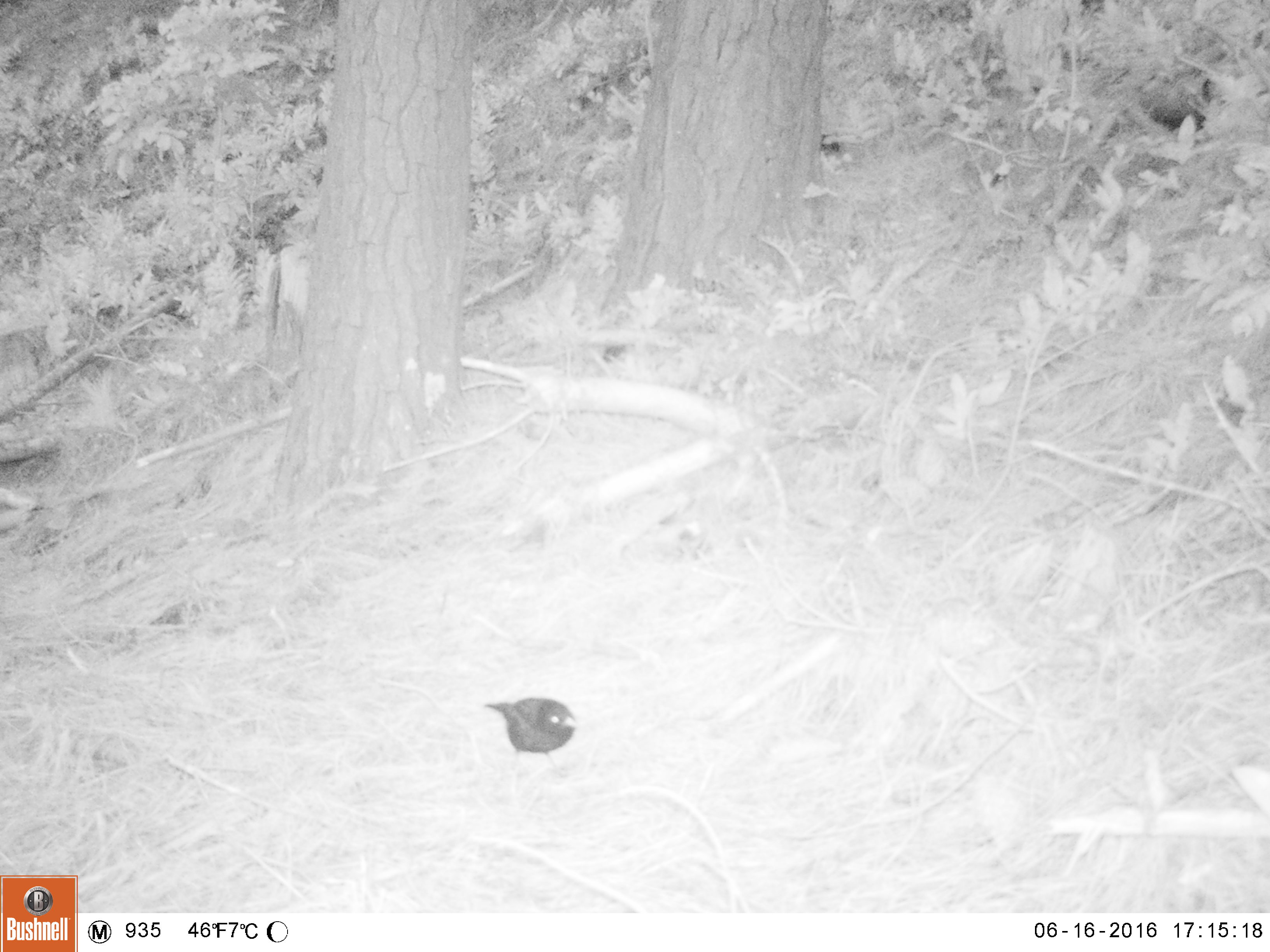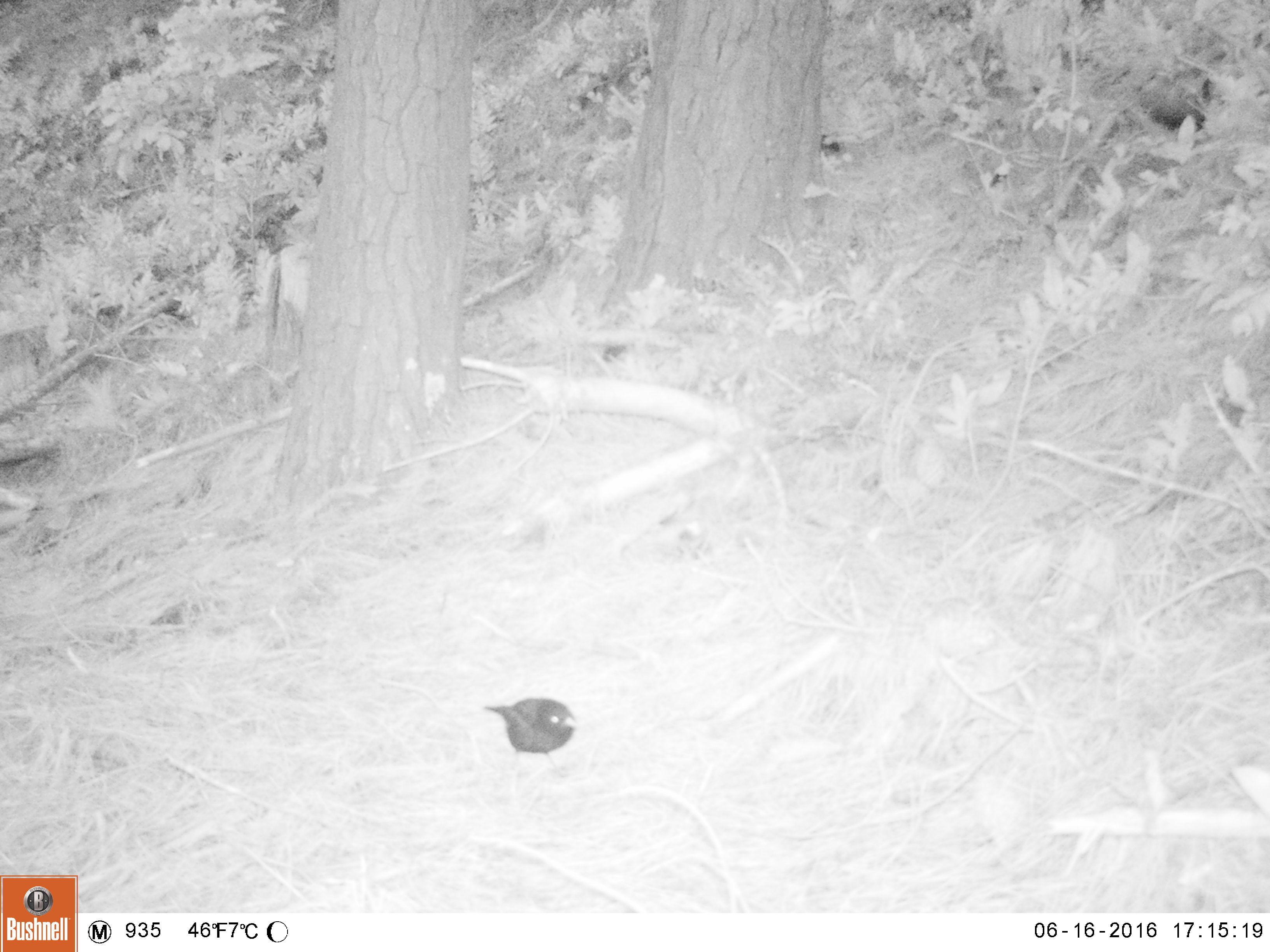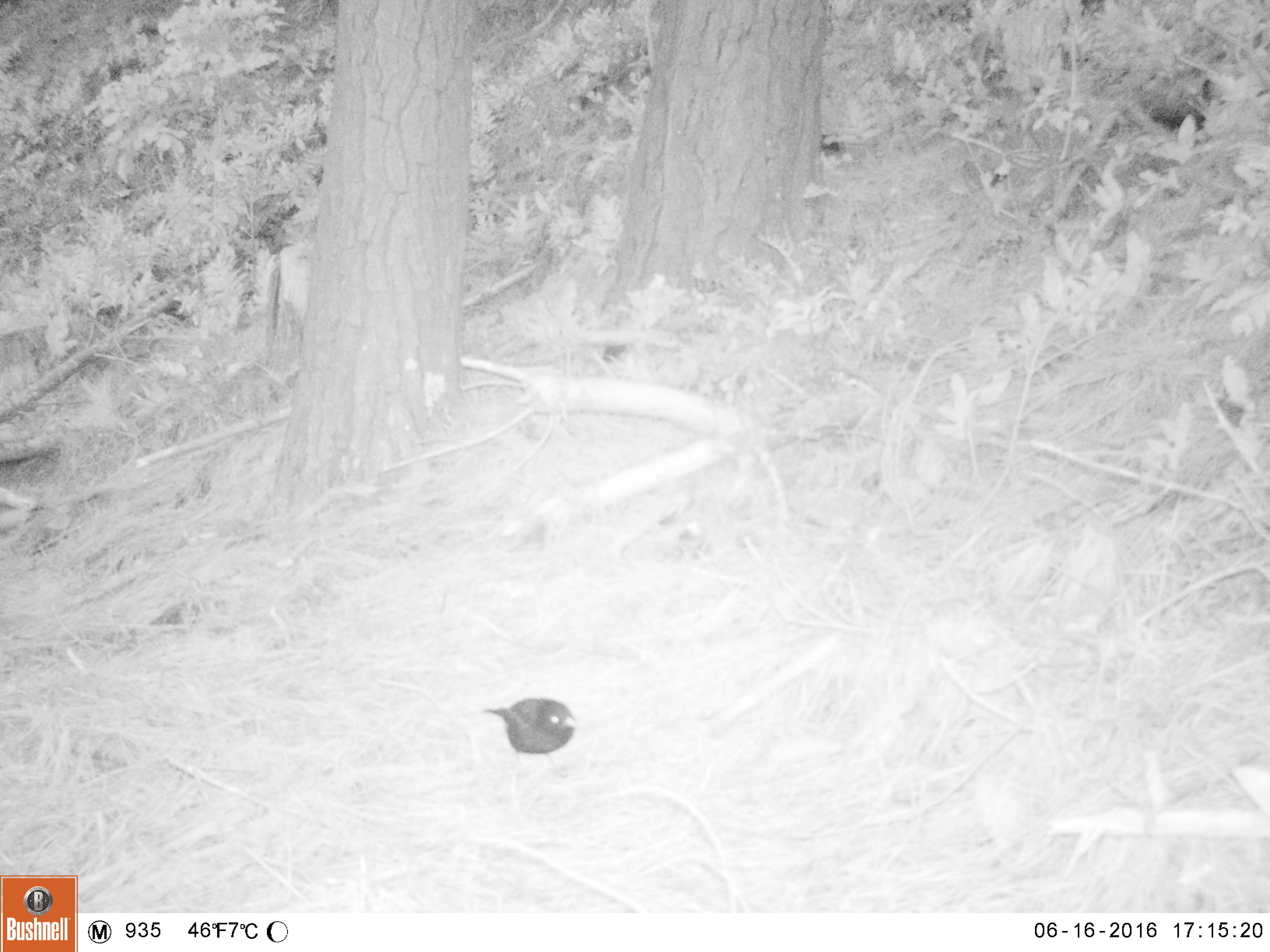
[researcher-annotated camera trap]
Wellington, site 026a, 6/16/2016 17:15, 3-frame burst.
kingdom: Animalia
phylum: Chordata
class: Aves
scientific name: Aves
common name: bird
Bird (Aves).